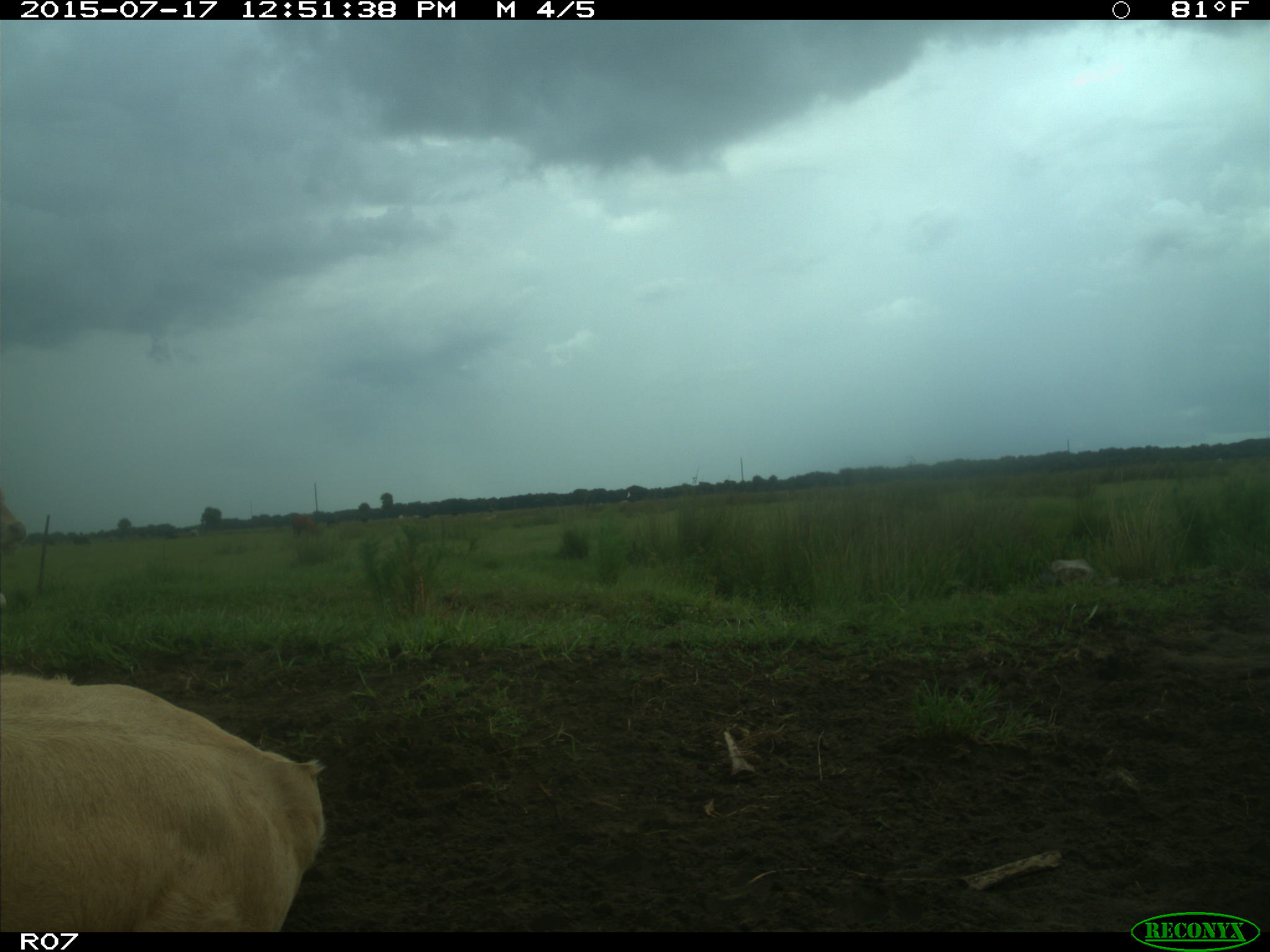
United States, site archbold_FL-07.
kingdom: Animalia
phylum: Chordata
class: Mammalia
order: Artiodactyla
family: Bovidae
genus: Bos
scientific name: Bos taurus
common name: domestic cow